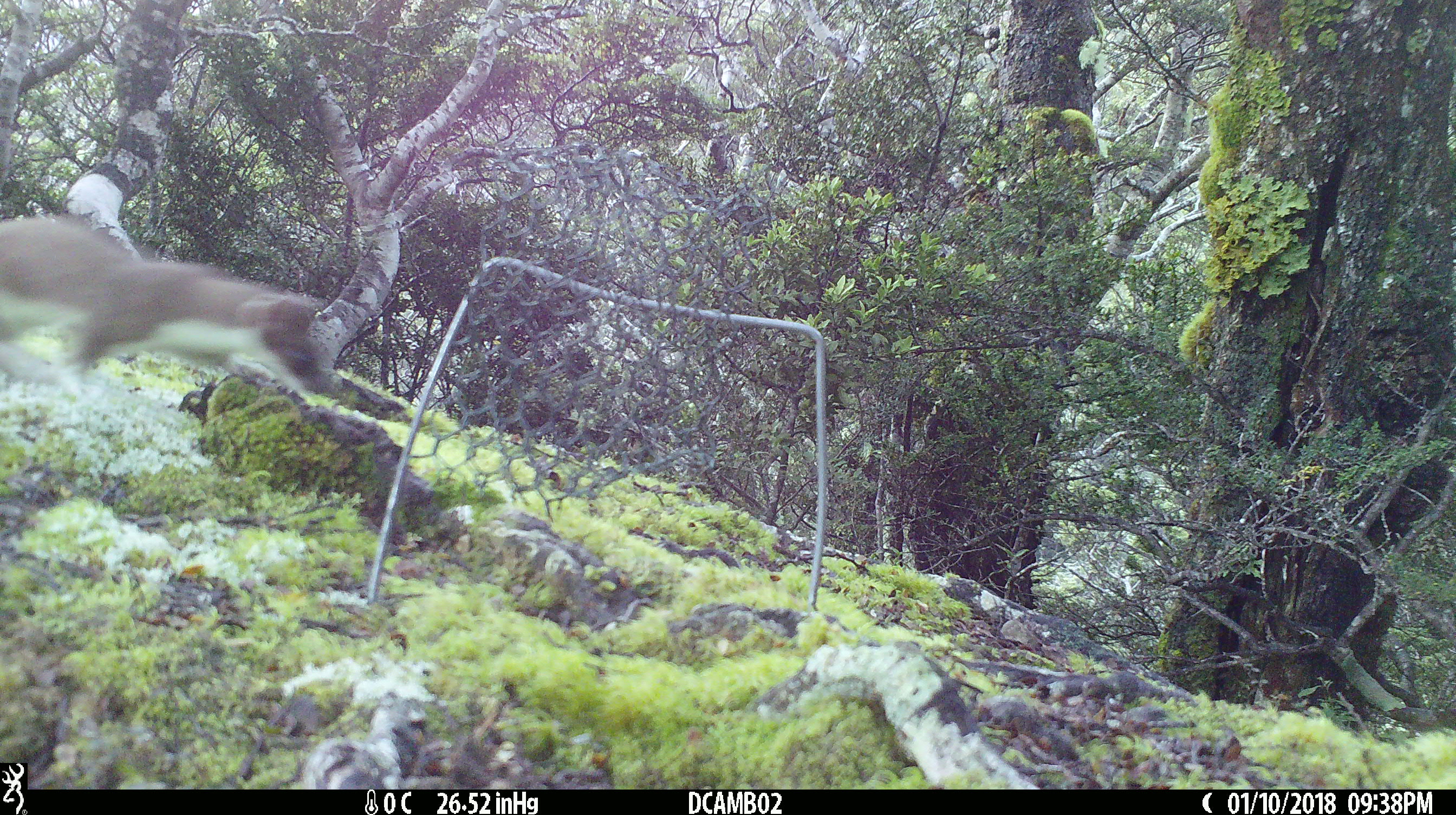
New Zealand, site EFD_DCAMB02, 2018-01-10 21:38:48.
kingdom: Animalia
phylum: Chordata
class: Mammalia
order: Carnivora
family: Mustelidae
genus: Mustela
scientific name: Mustela erminea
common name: stoat